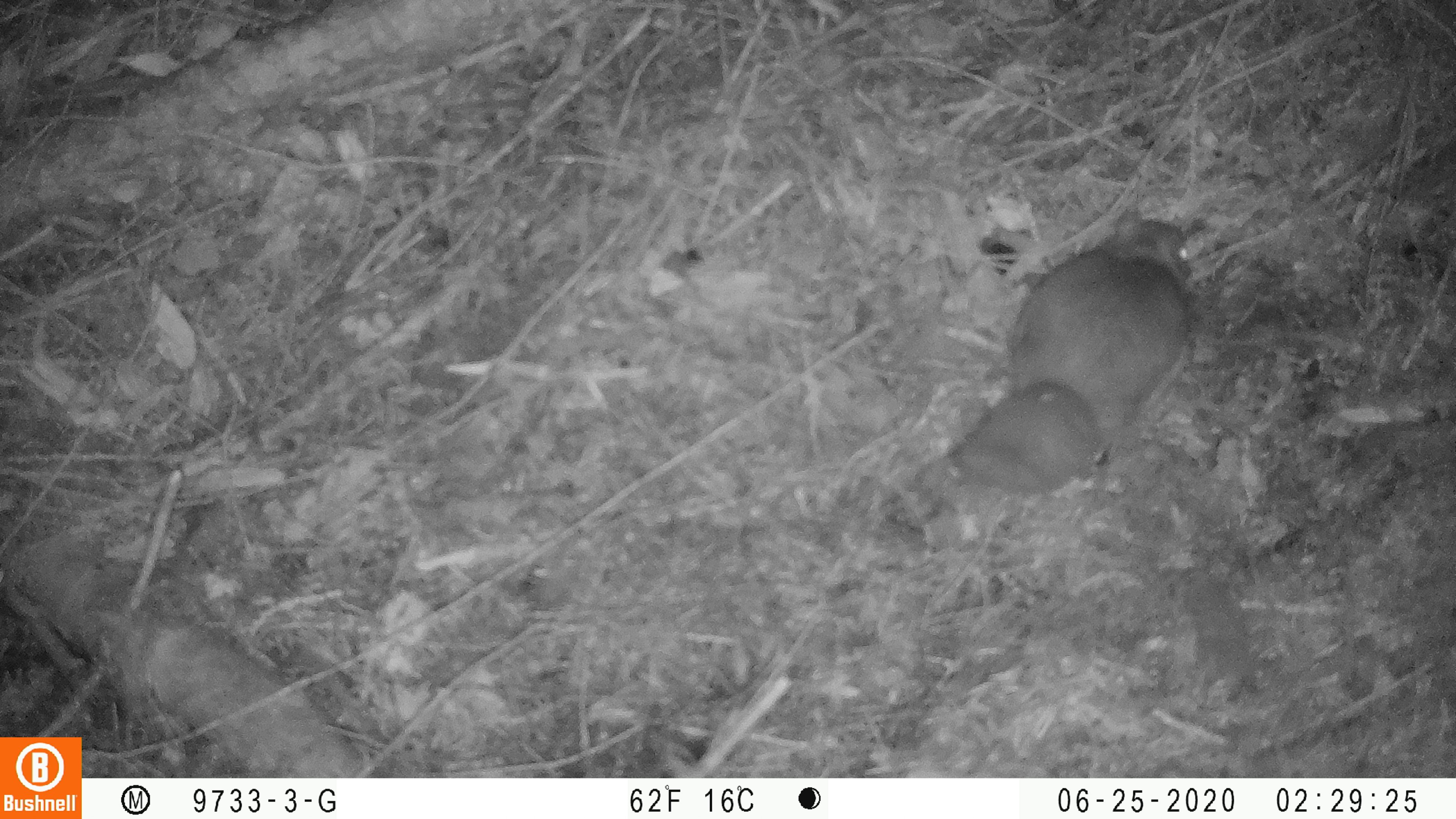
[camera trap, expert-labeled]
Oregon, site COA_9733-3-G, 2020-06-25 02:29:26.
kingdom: Animalia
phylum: Chordata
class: Mammalia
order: Rodentia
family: Sciuridae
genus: Glaucomys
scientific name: Glaucomys oregonensis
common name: humboldt's flying squirrel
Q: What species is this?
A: Humboldt's flying squirrel (Glaucomys oregonensis).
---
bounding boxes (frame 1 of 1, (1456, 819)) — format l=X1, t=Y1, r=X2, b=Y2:
humboldt's flying squirrel: l=910, t=197, r=1215, b=528